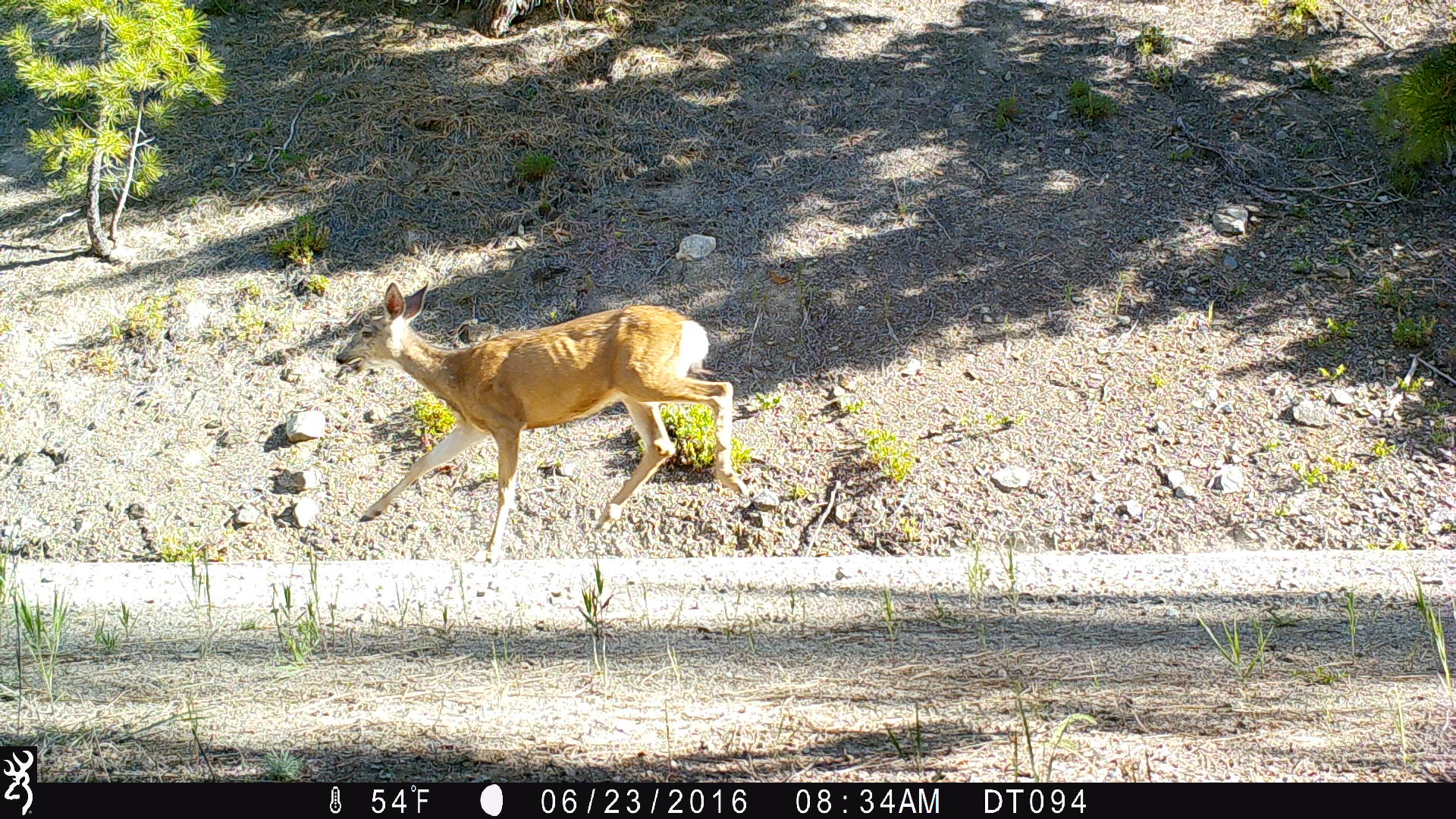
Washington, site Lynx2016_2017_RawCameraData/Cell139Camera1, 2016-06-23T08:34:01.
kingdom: Animalia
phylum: Chordata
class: Mammalia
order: Artiodactyla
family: Cervidae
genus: Odocoileus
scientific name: Odocoileus hemionus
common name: mule deer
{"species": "Odocoileus hemionus (mule deer)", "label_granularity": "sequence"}